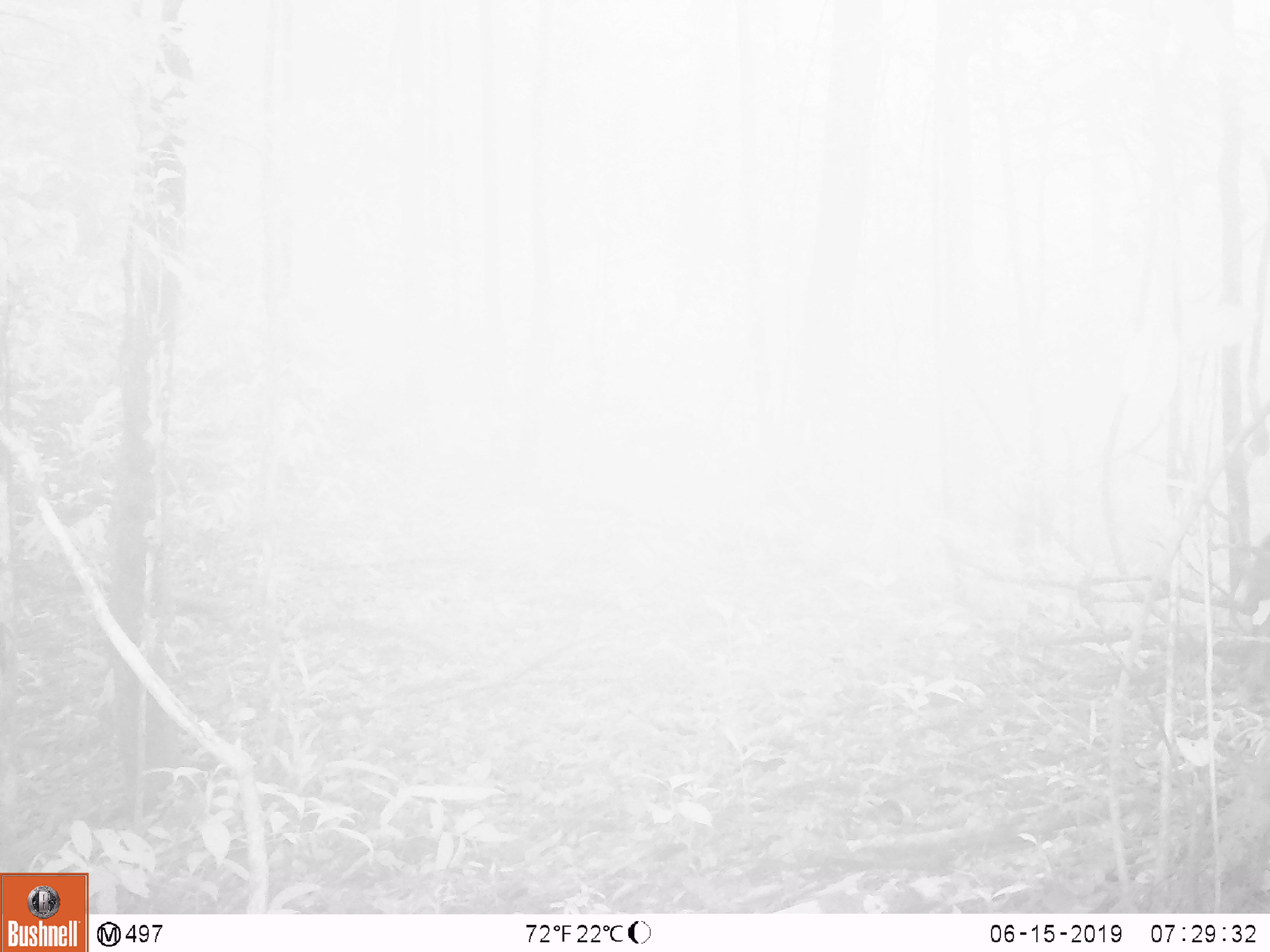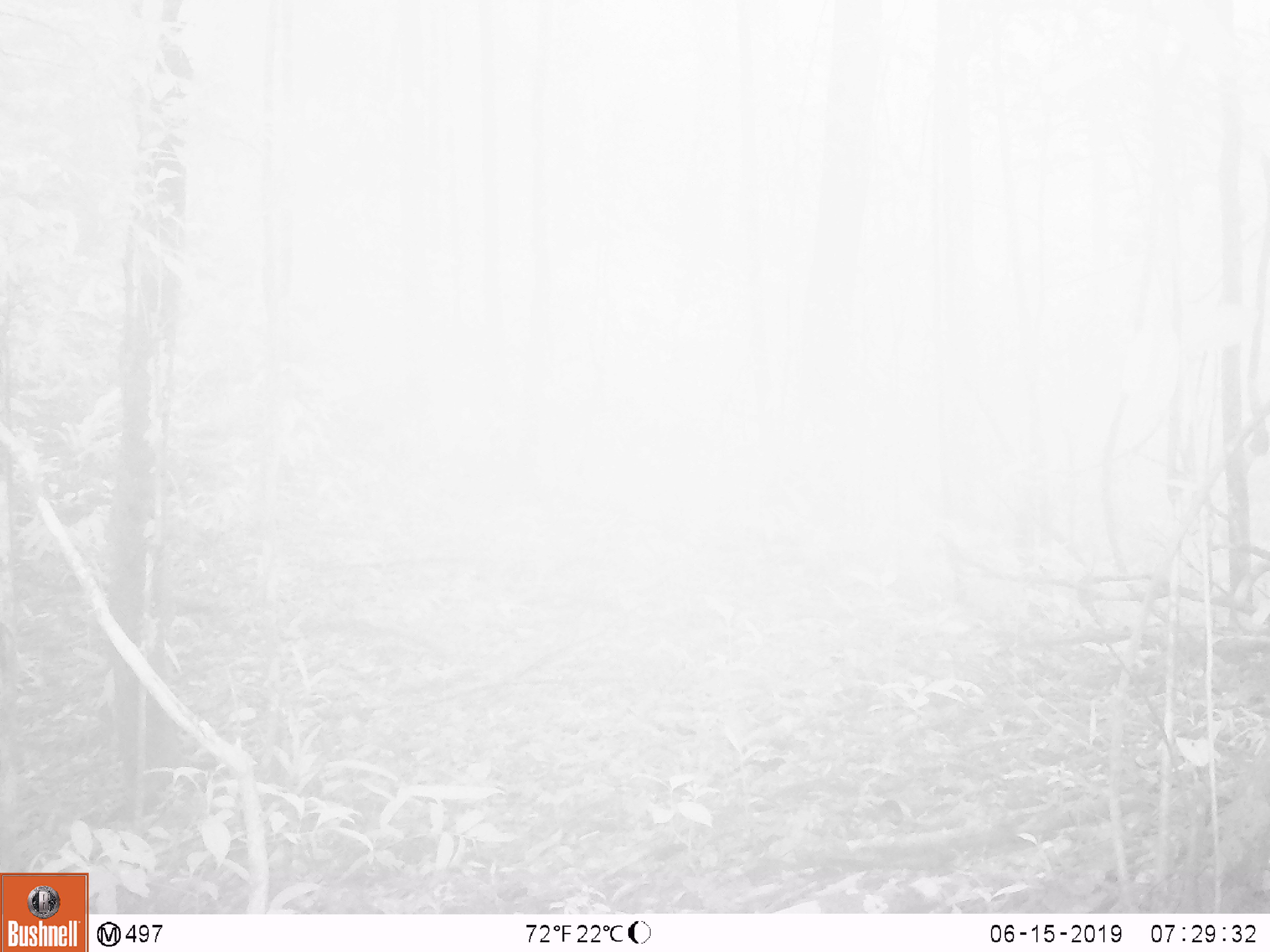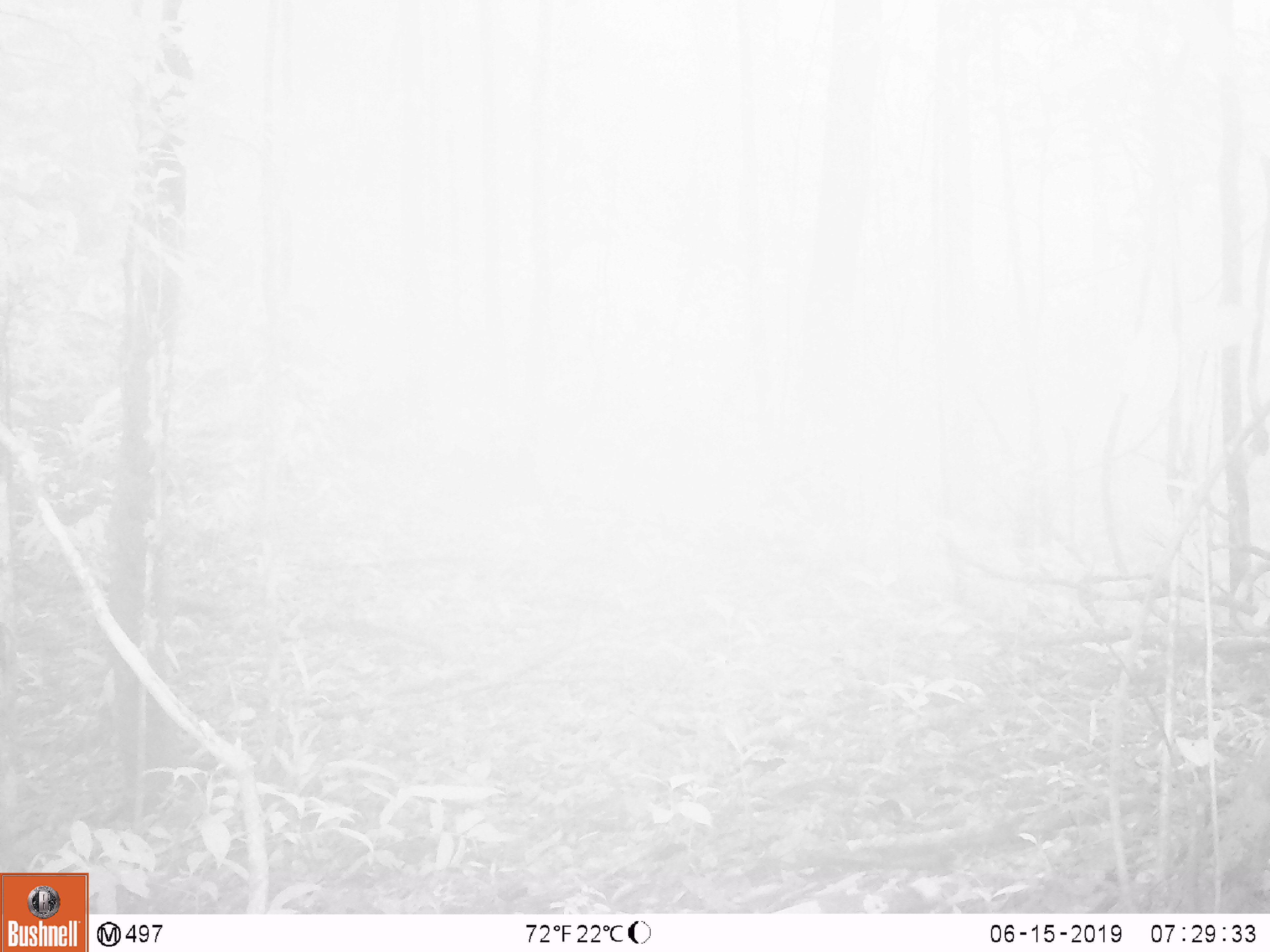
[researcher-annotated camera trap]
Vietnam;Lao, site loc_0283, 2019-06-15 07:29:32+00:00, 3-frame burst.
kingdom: Animalia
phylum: Chordata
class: Mammalia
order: Primates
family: Cercopithecidae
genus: Macaca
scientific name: Macaca arctoides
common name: stump-tailed macaque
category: stump tailed macaque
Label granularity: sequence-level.